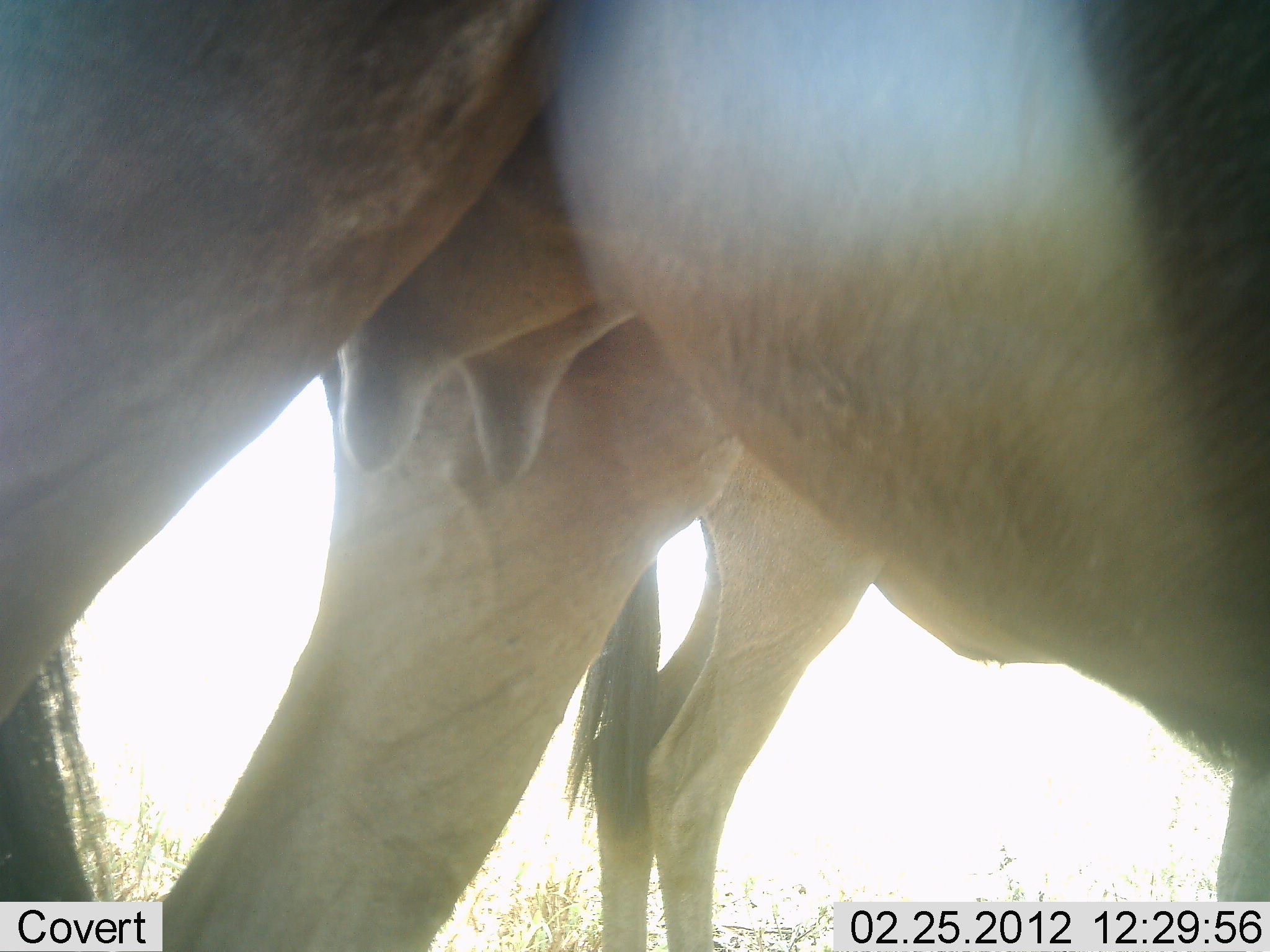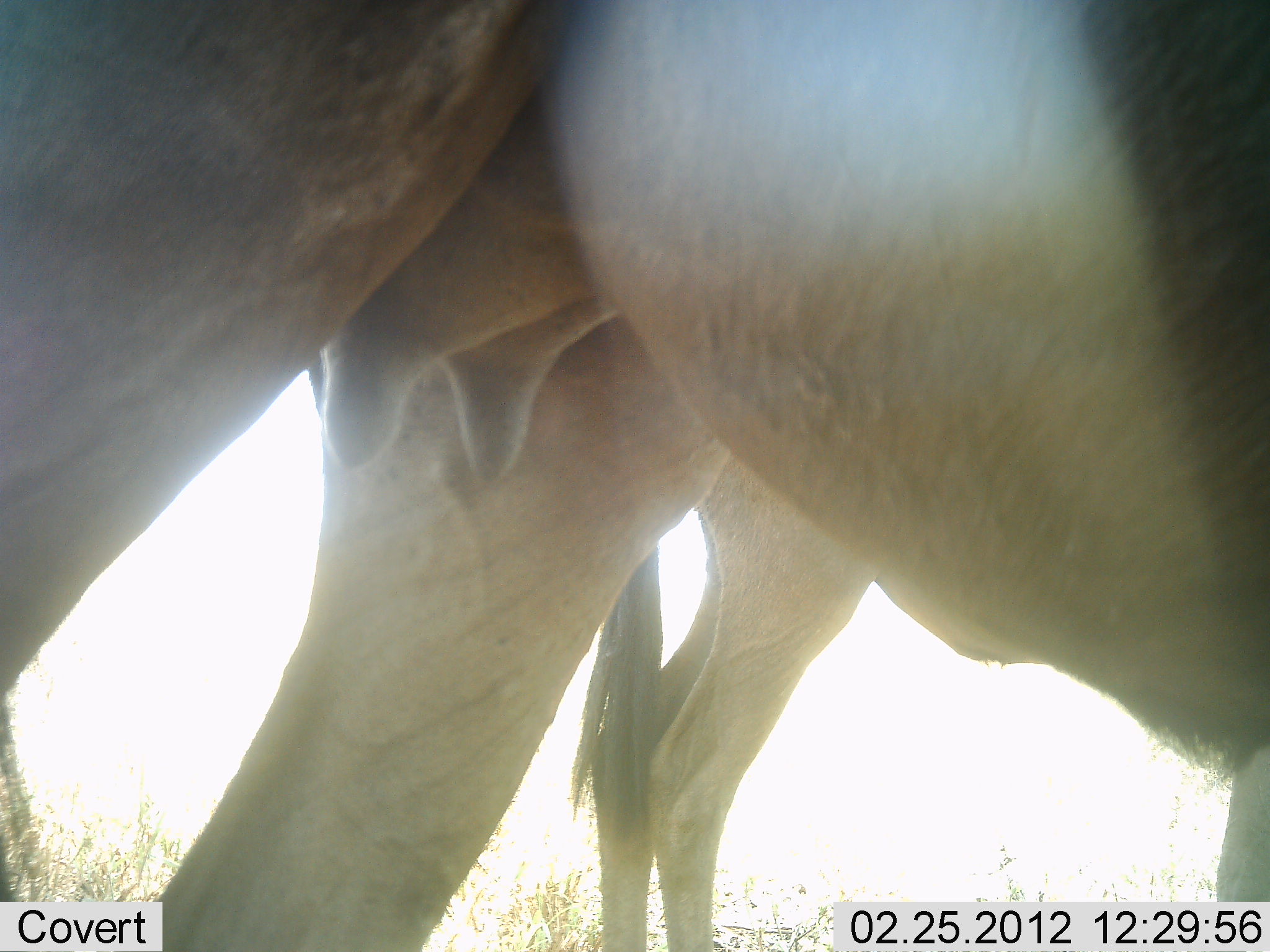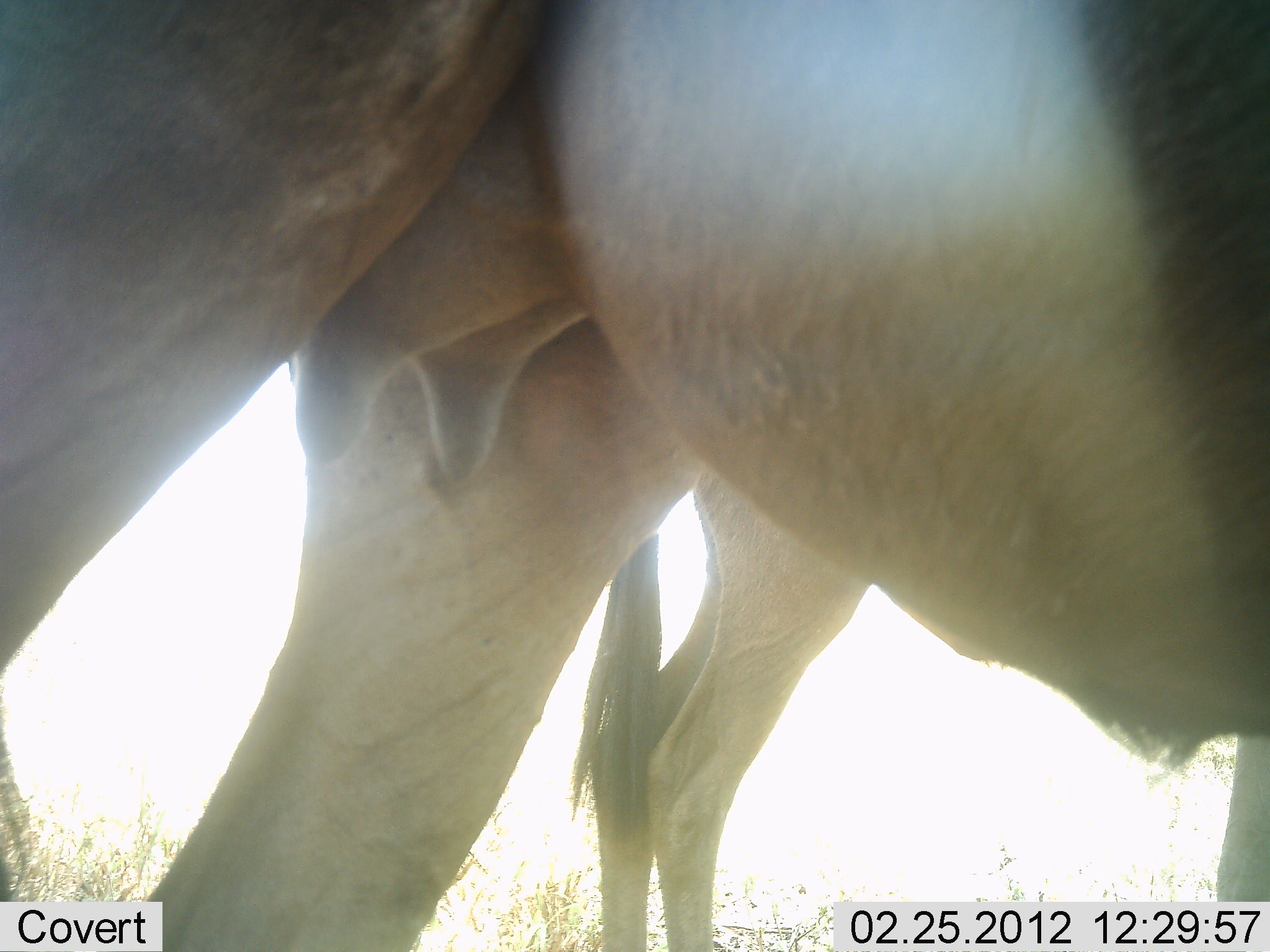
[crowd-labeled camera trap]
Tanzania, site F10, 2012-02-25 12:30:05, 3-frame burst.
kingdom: Animalia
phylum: Chordata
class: Mammalia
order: Artiodactyla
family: Bovidae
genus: Connochaetes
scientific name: Connochaetes taurinus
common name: blue wildebeest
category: wildebeest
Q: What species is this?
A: Wildebeest (blue wildebeest) (Connochaetes taurinus).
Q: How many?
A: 2.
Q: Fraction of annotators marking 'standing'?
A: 100%.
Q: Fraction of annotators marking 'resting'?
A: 0%.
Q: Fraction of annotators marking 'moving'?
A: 0%.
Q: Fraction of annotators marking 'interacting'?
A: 0%.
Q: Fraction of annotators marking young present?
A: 9%.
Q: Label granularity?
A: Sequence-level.